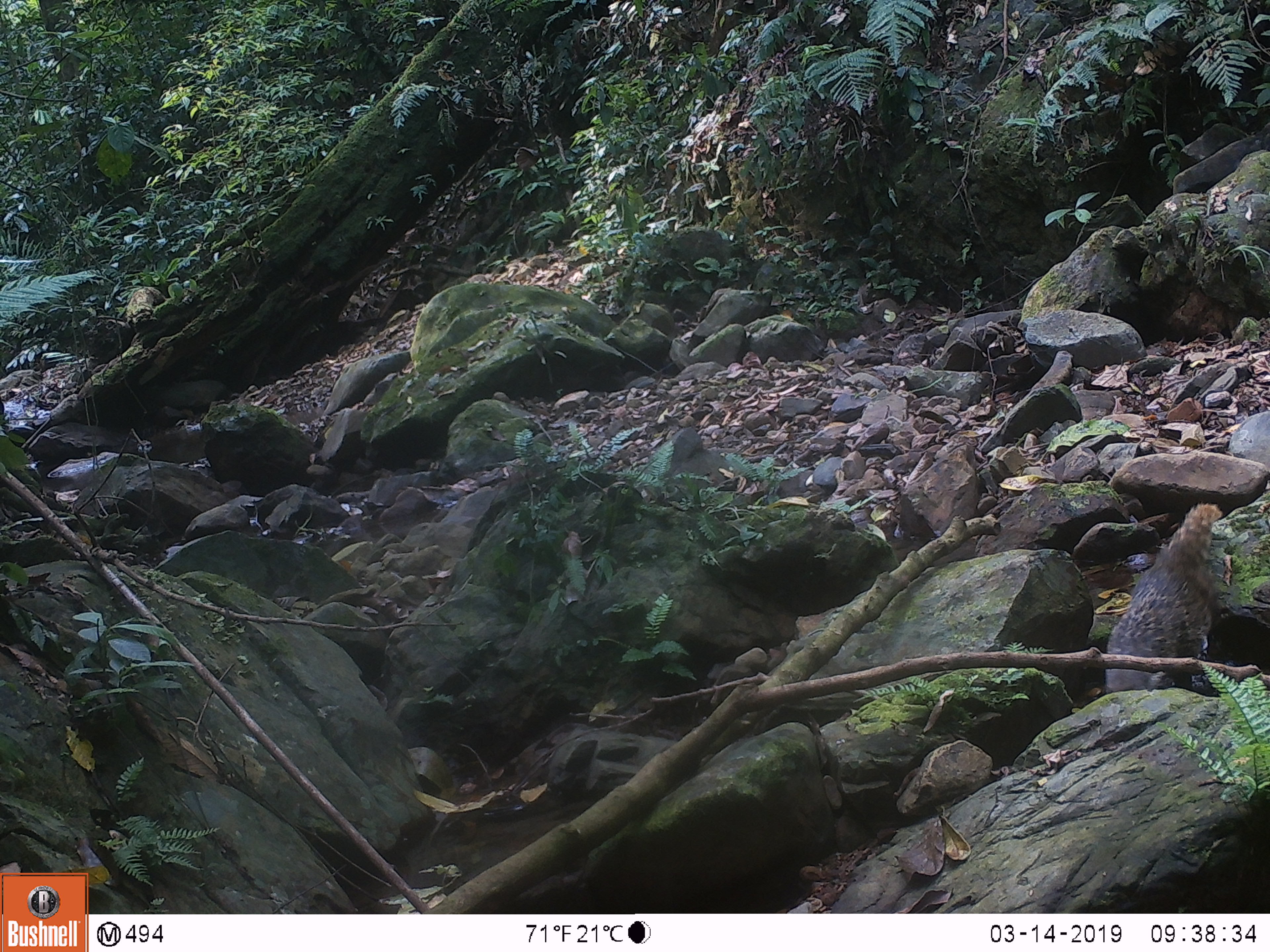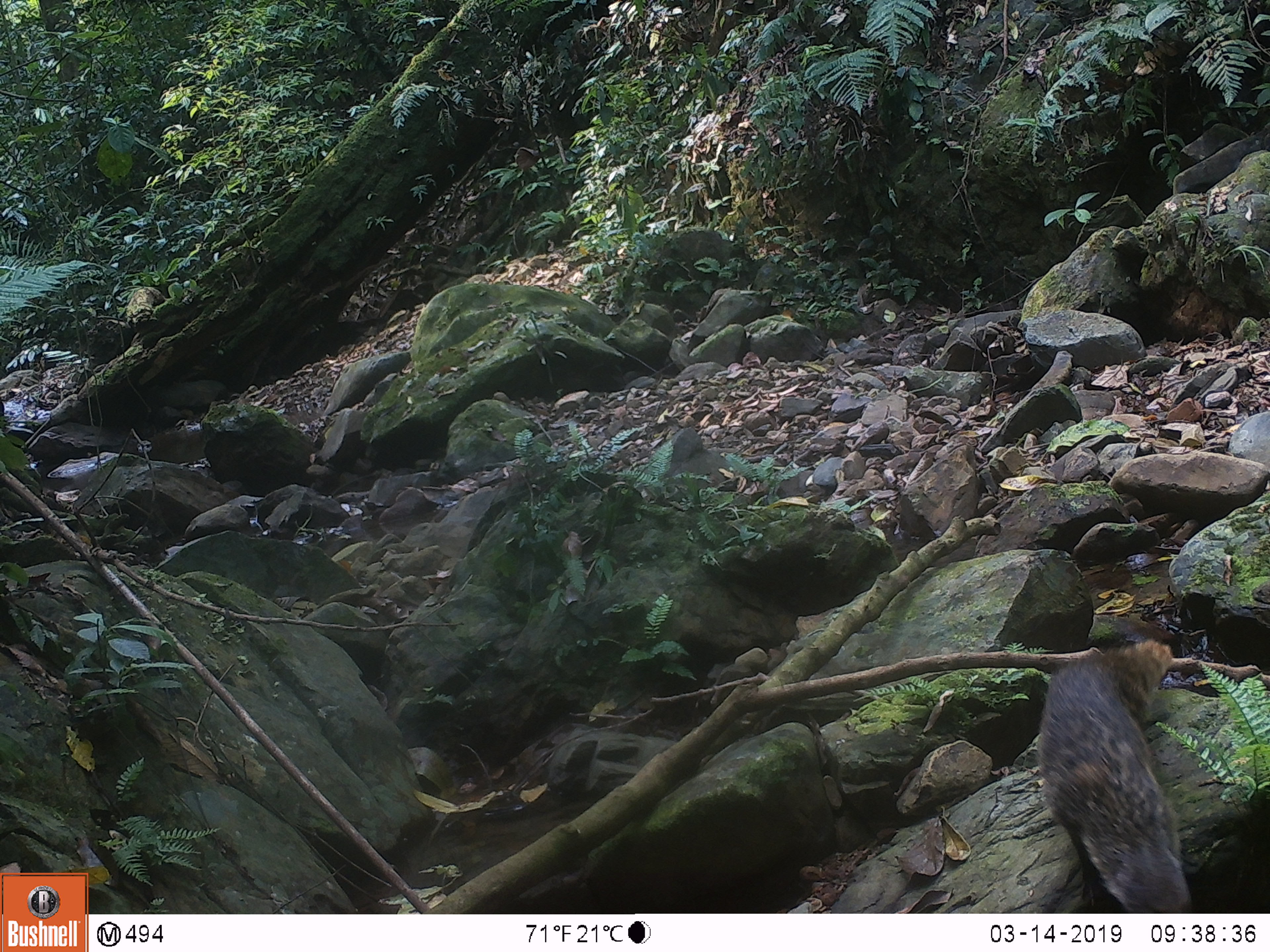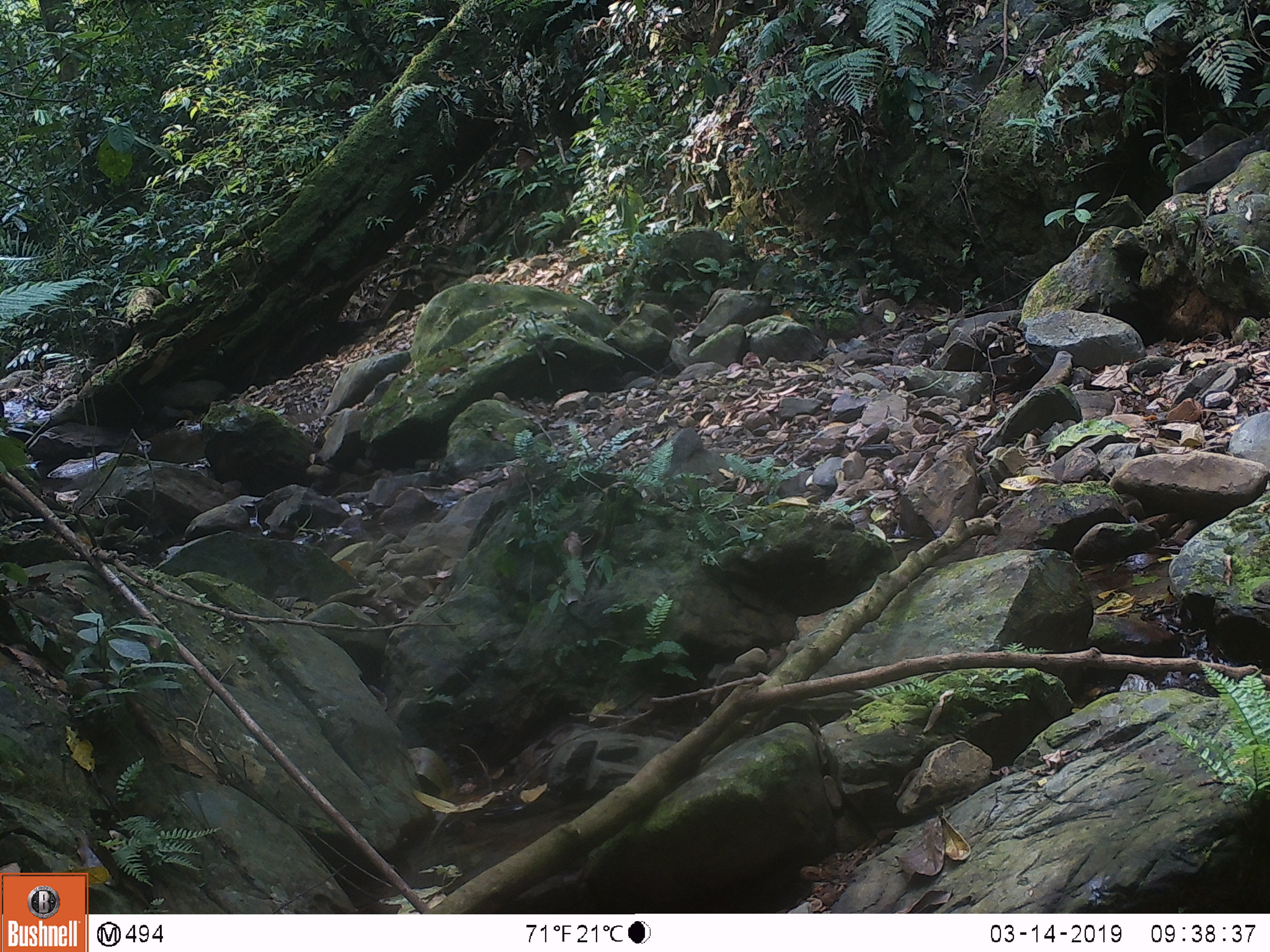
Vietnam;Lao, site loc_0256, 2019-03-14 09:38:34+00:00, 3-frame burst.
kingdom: Animalia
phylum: Chordata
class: Mammalia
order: Carnivora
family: Herpestidae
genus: Urva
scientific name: Urva urva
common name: crab-eating mongoose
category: crab eating mongoose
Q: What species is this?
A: Crab eating mongoose (crab-eating mongoose) (Urva urva).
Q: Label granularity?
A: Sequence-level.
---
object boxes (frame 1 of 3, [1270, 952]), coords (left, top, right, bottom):
crab eating mongoose: (1104, 502, 1223, 693)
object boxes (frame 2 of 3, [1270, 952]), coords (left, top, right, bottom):
crab eating mongoose: (1036, 639, 1193, 913)